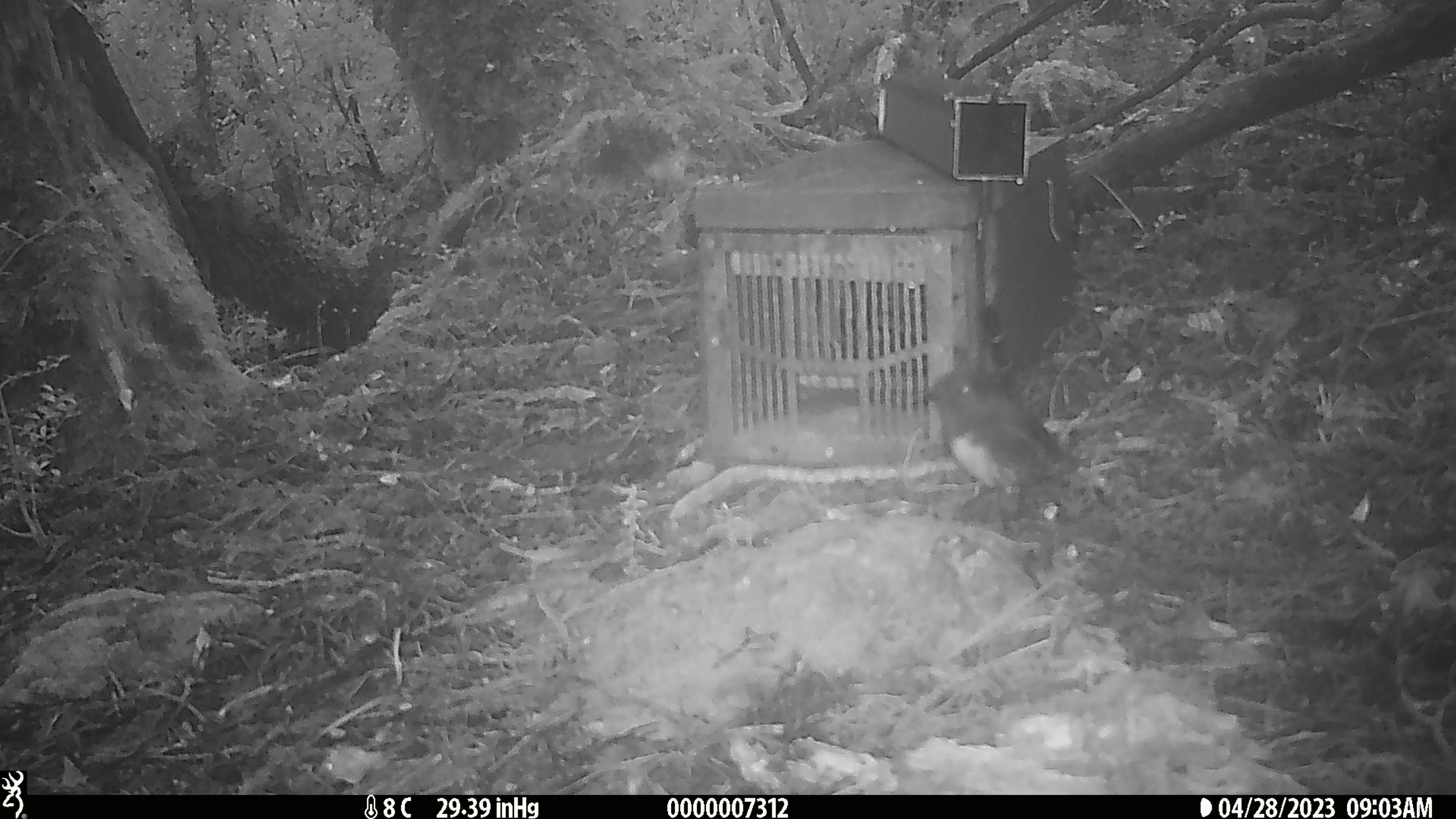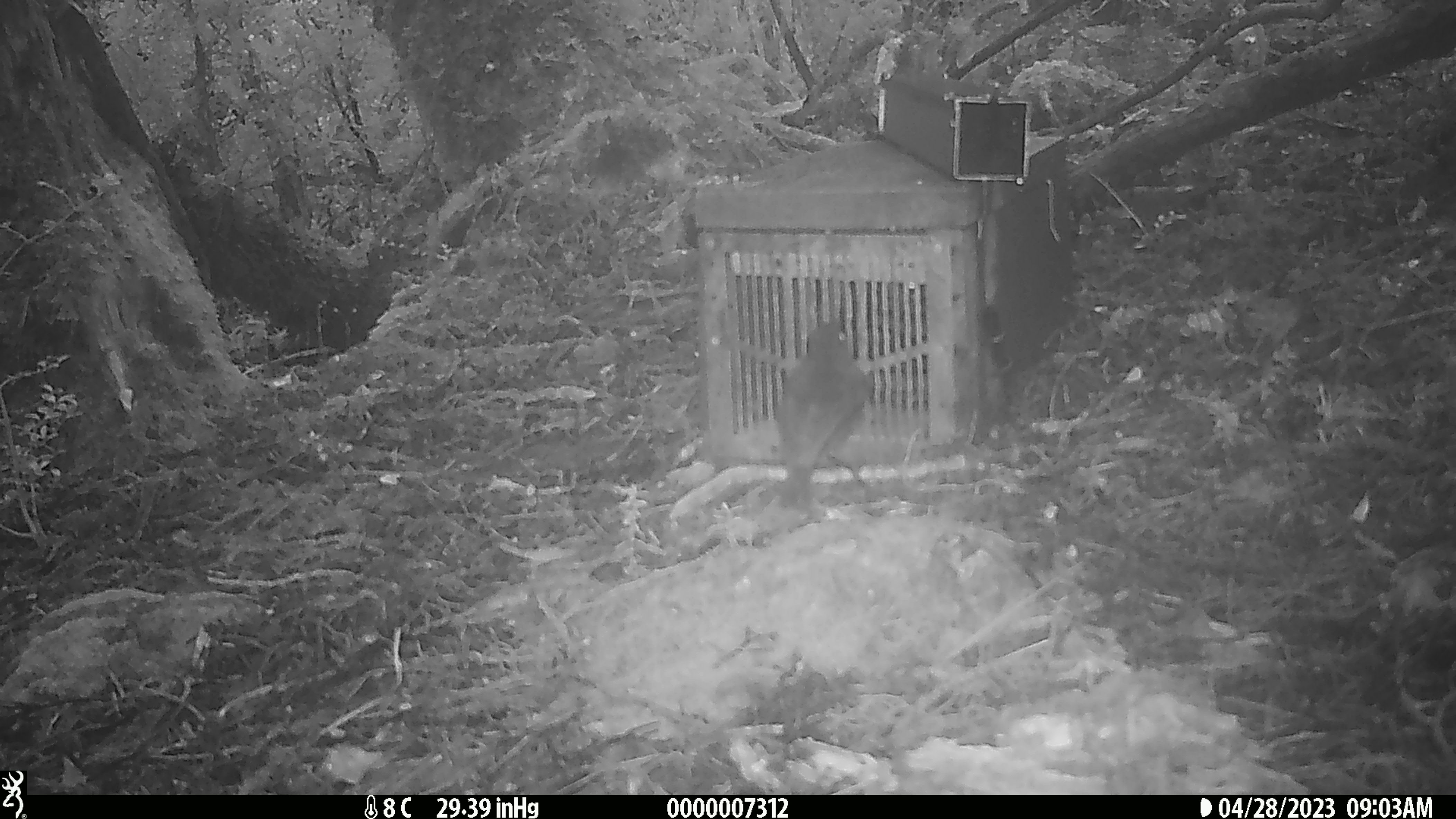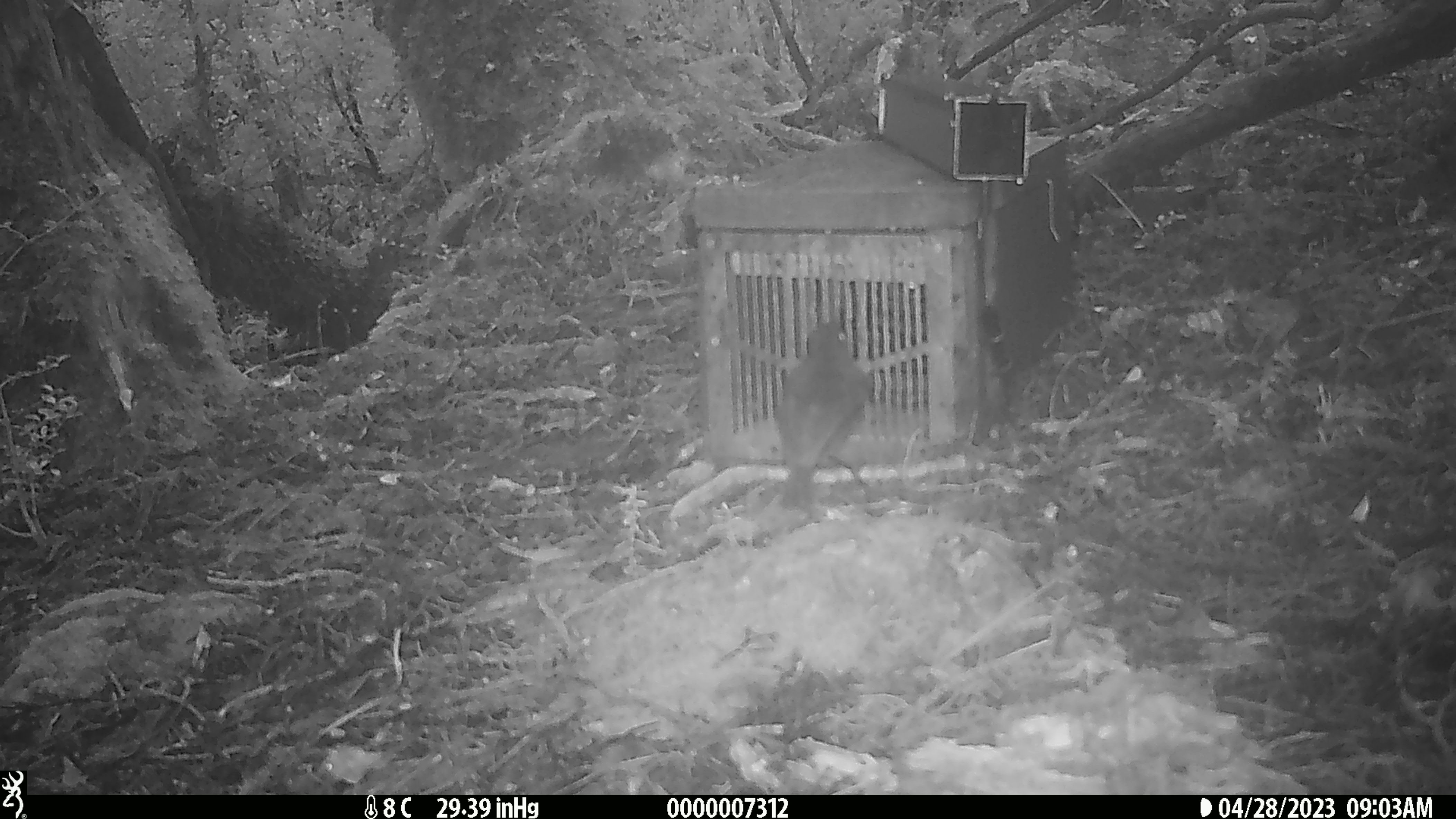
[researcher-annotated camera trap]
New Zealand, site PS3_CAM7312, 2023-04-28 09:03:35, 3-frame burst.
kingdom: Animalia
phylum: Chordata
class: Aves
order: Passeriformes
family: Petroicidae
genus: Petroica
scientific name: Petroica australis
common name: new zealand robin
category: robin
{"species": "robin (new zealand robin) (Petroica australis)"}